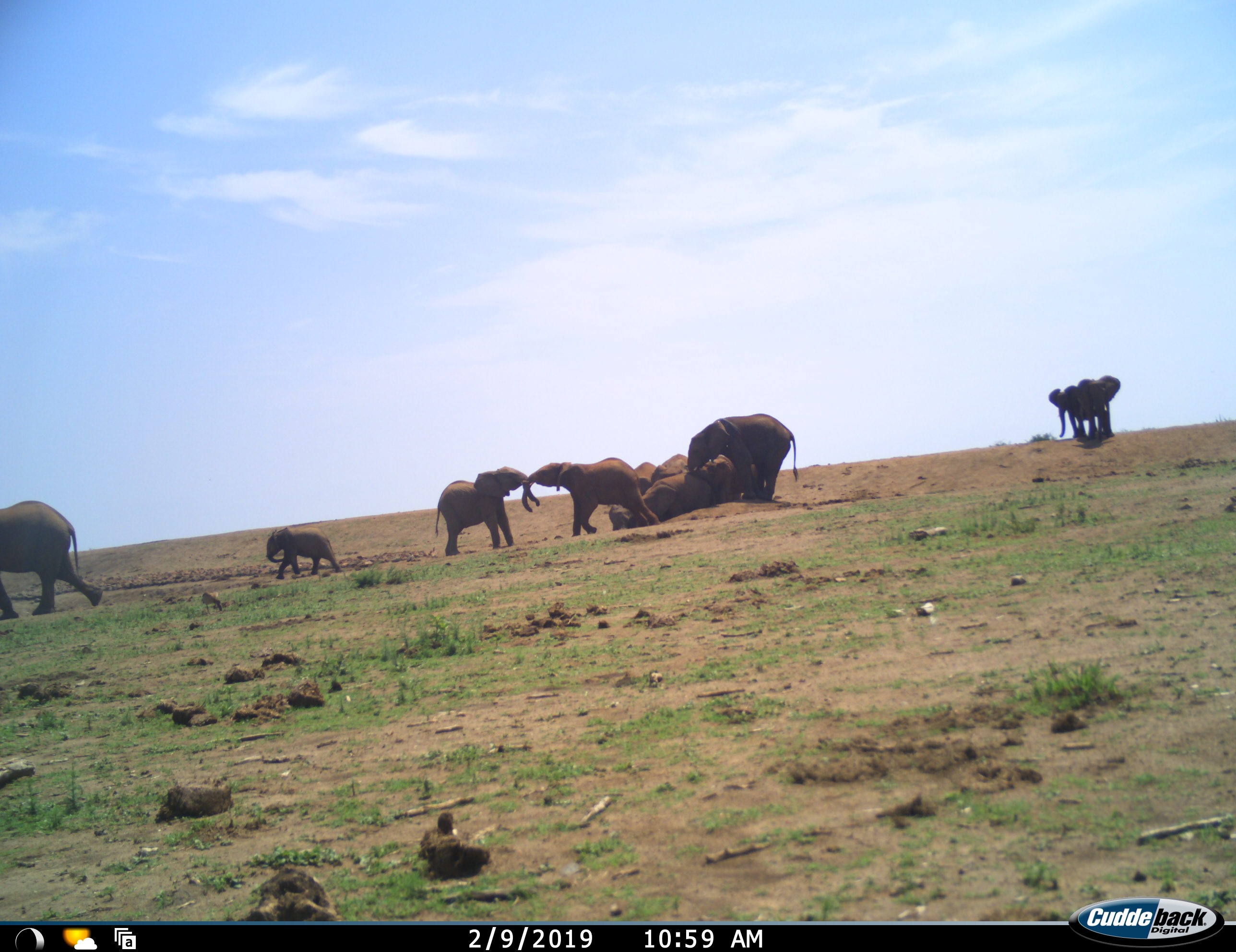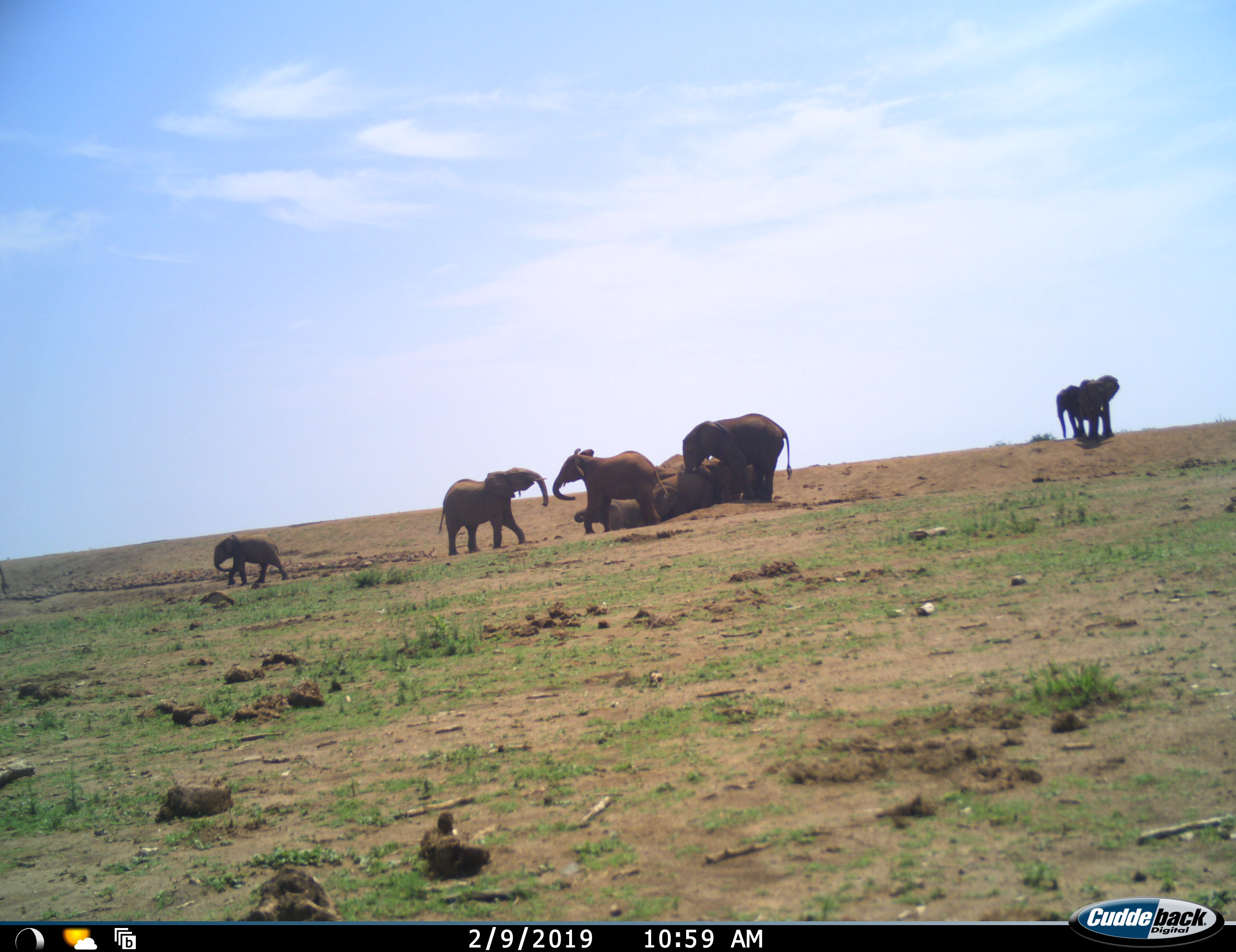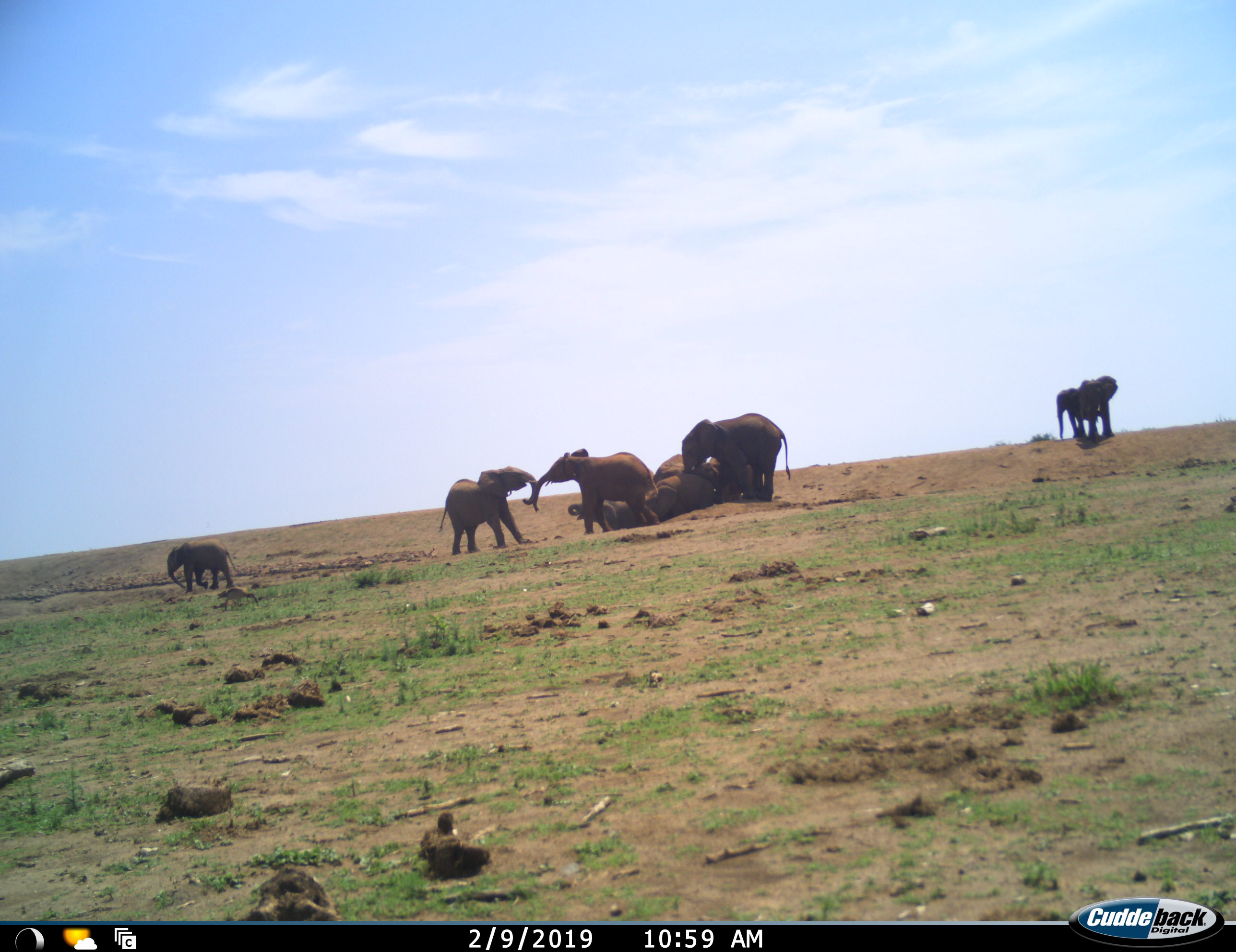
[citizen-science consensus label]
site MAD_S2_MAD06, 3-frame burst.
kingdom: Animalia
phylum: Chordata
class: Mammalia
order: Proboscidea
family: Elephantidae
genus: Loxodonta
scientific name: Loxodonta africana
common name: african bush elephant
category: elephant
Elephant (african bush elephant) (Loxodonta africana), count 11-50. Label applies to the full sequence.